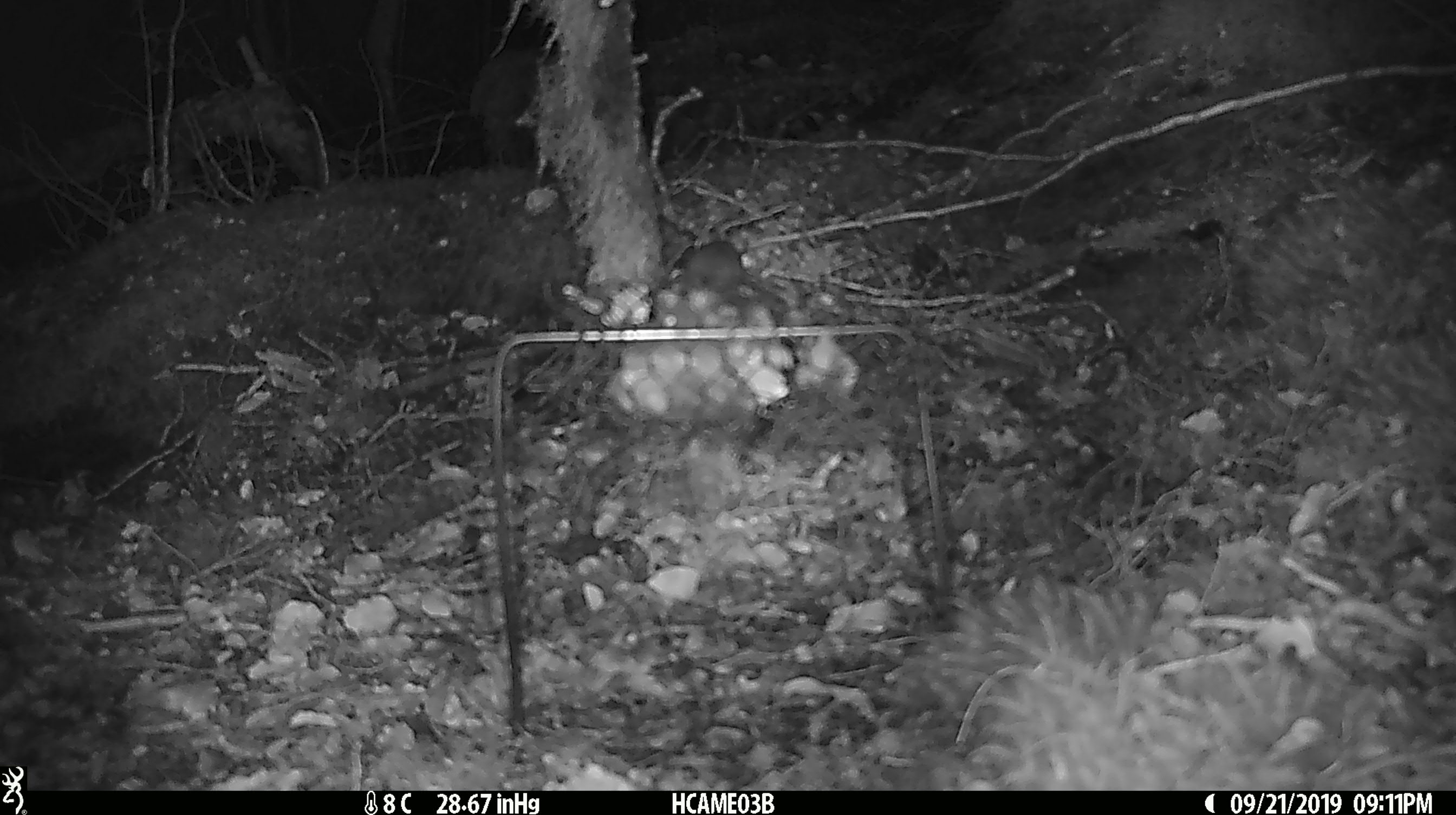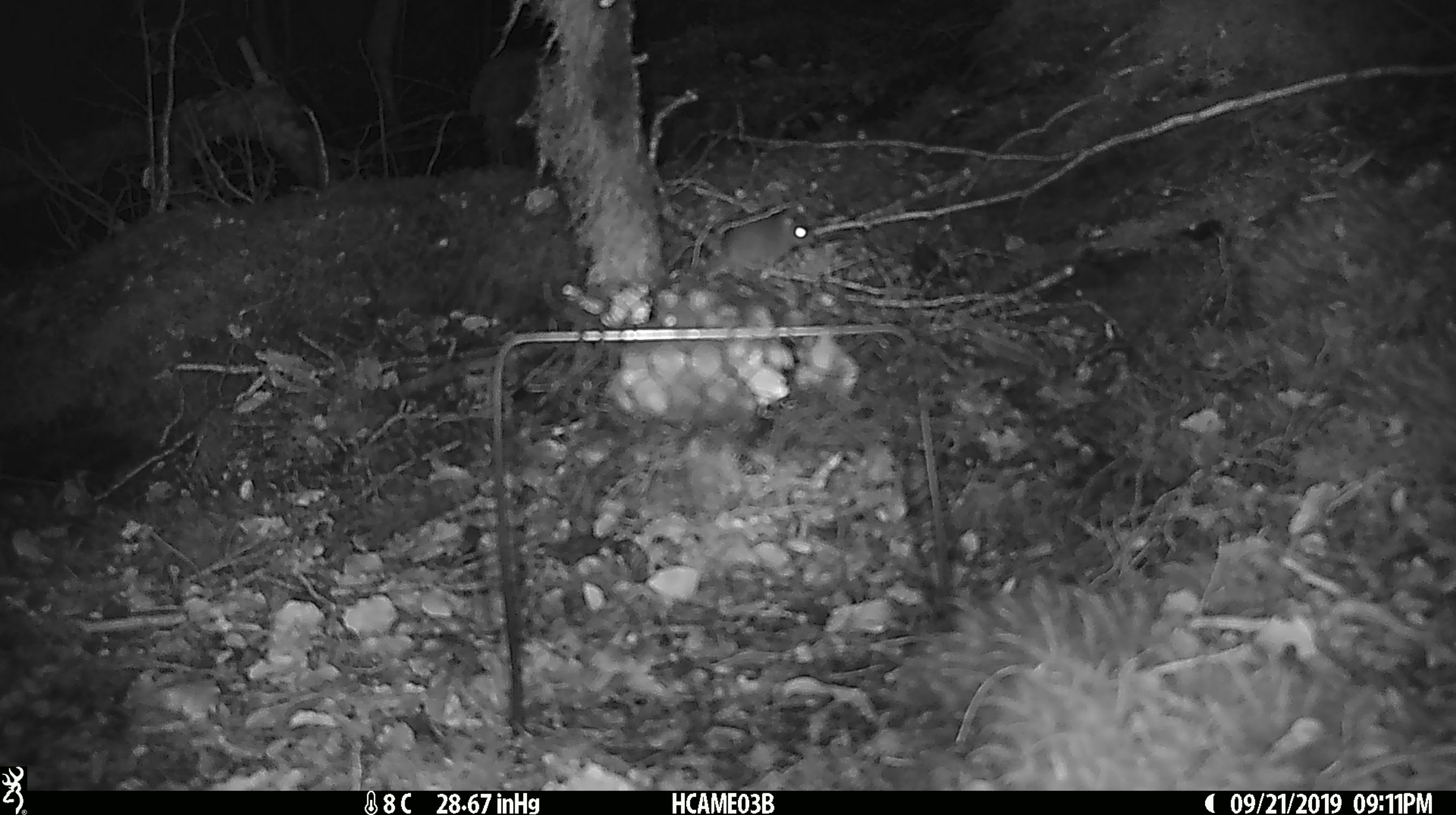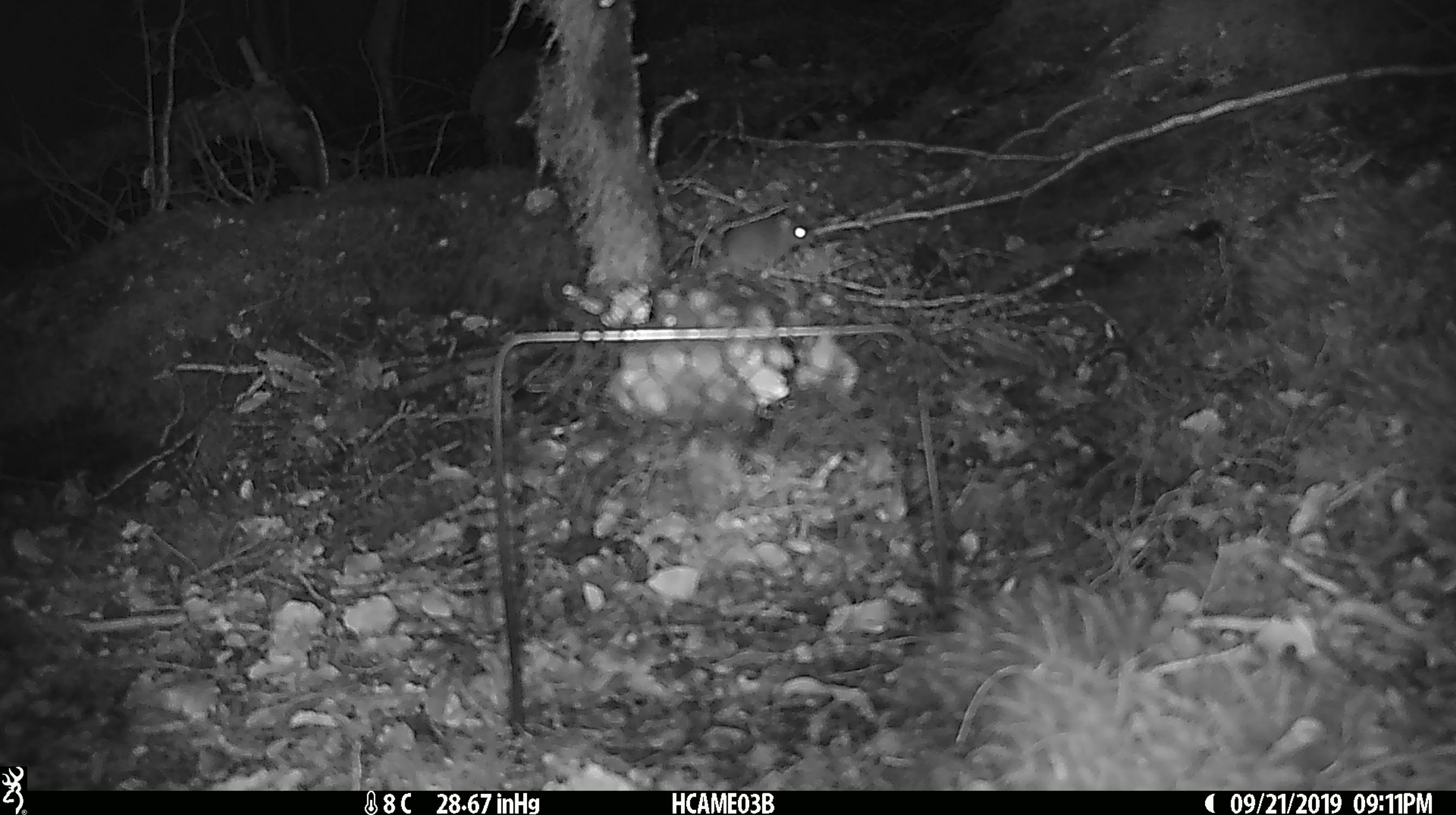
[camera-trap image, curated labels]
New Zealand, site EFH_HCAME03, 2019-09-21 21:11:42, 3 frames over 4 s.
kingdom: Animalia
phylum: Chordata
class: Mammalia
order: Rodentia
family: Muridae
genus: Mus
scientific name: Mus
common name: mouse